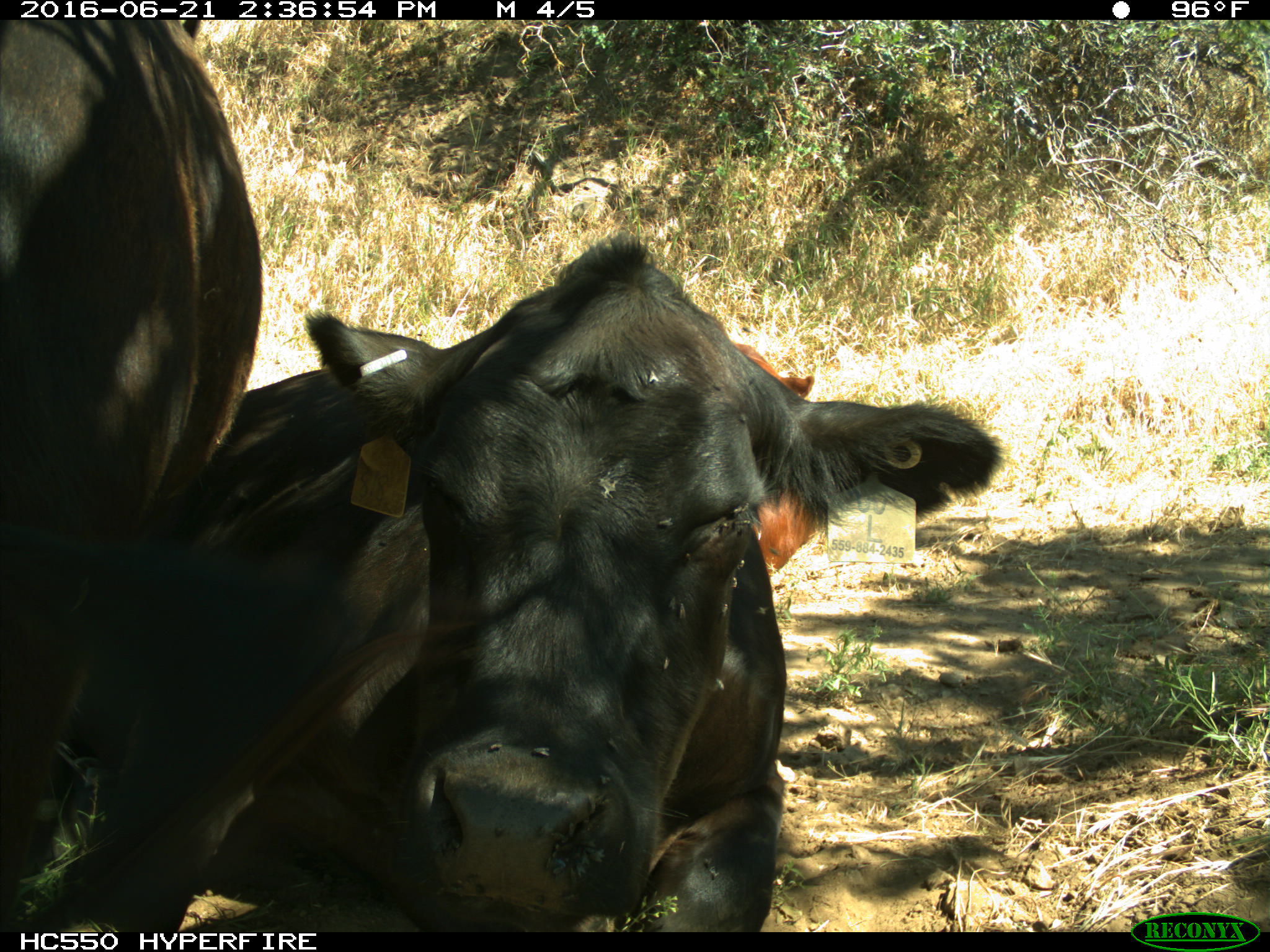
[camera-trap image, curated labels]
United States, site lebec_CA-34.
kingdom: Animalia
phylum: Chordata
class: Mammalia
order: Artiodactyla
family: Bovidae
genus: Bos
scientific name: Bos taurus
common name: domestic cow